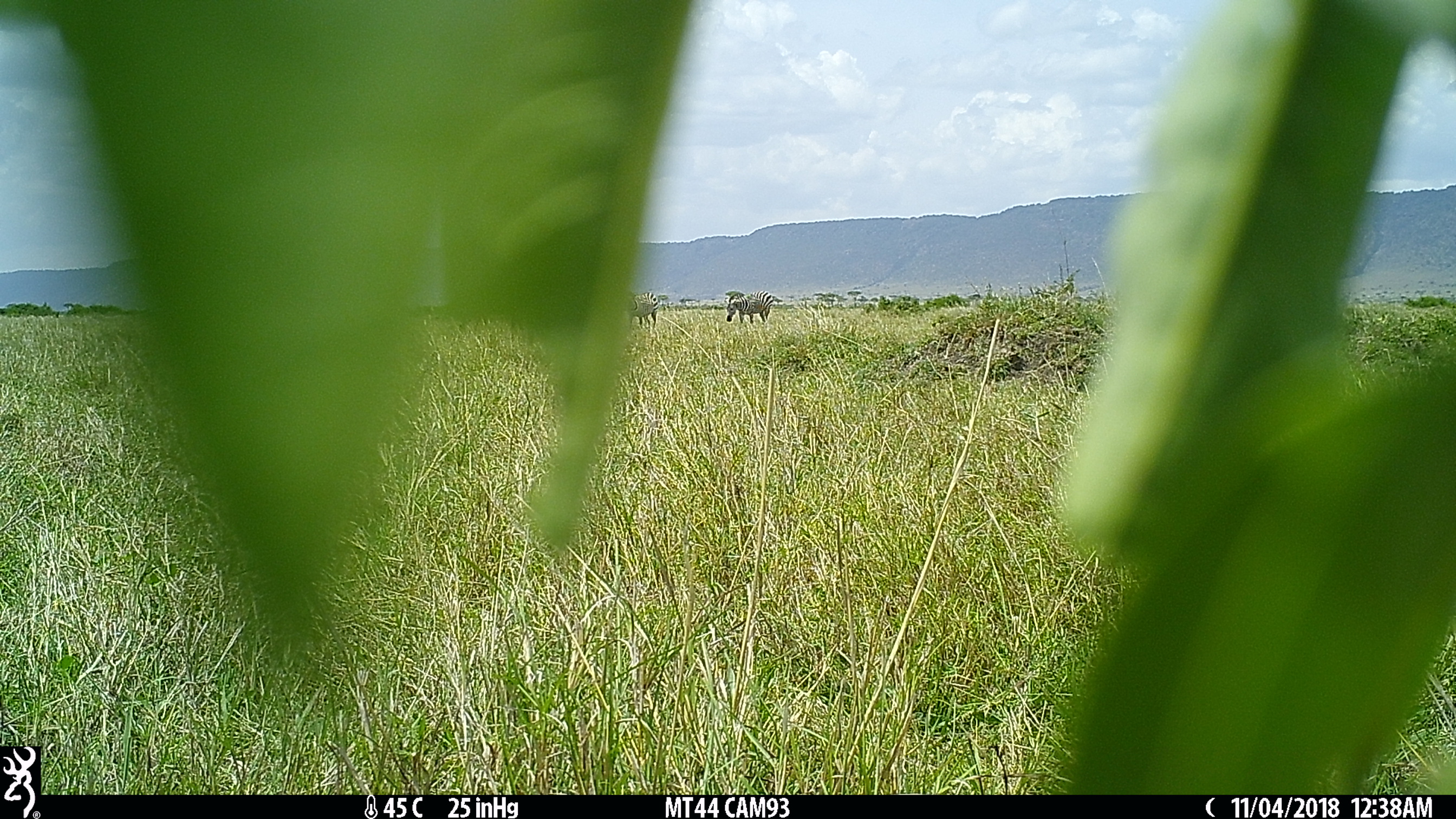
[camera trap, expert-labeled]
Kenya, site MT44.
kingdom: Animalia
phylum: Chordata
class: Mammalia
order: Perissodactyla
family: Equidae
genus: Equus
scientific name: Equus quagga burchellii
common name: burchell's zebra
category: zebra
Zebra (burchell's zebra) (Equus quagga burchellii).